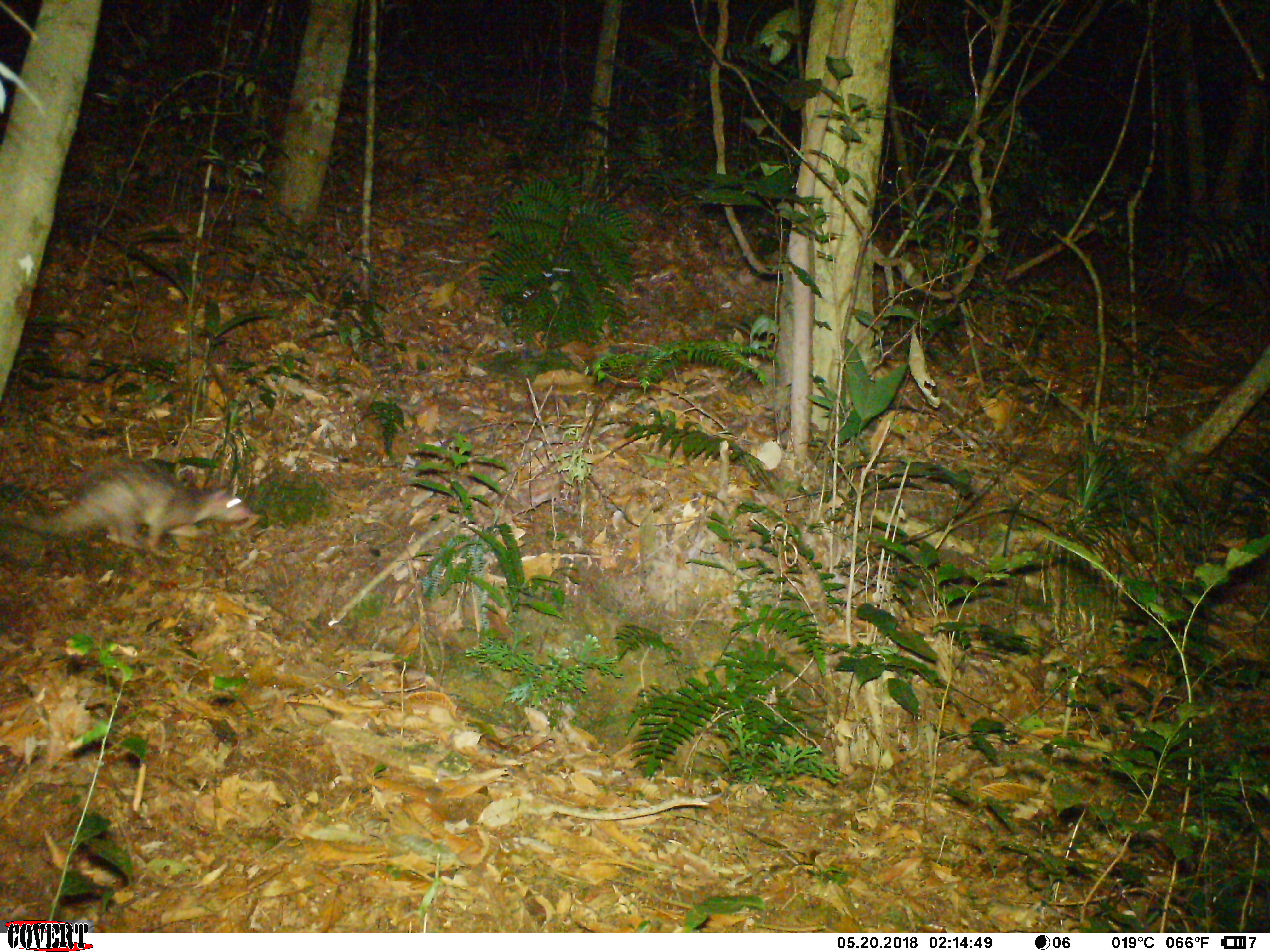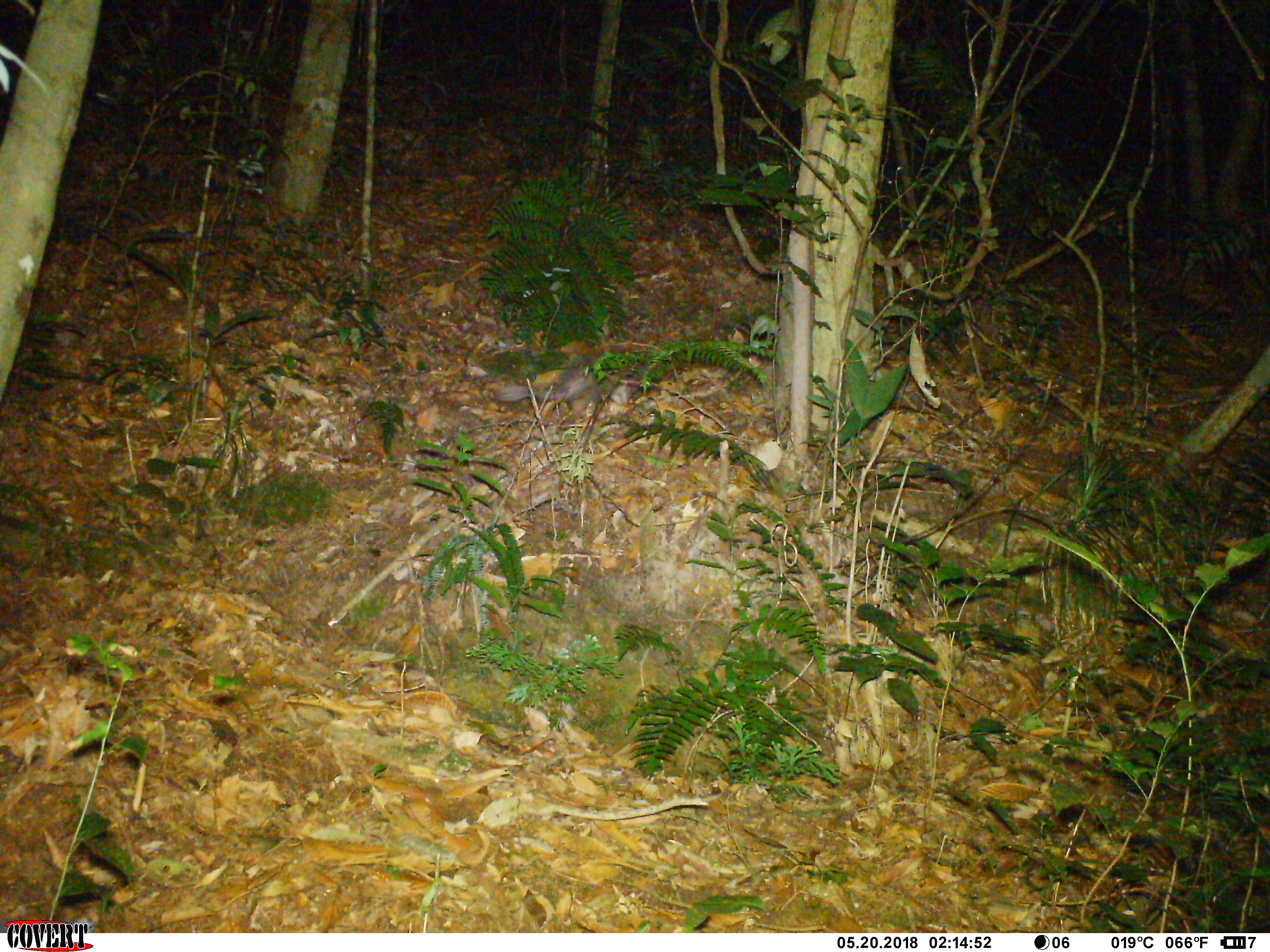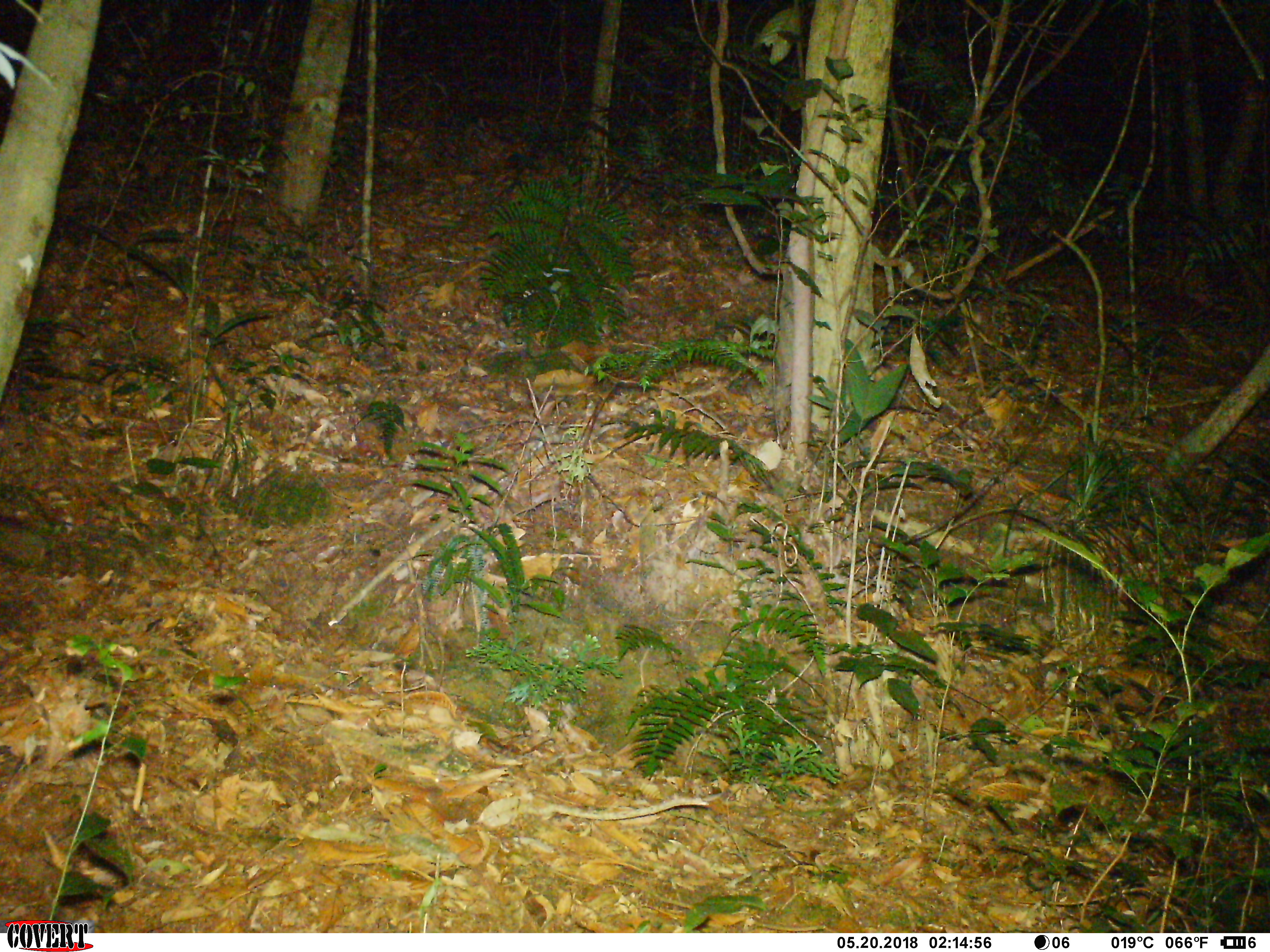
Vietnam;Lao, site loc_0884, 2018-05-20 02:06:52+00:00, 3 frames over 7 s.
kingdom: Animalia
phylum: Chordata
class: Mammalia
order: Rodentia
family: Hystricidae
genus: Atherurus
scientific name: Atherurus macrourus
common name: asiatic brush-tailed porcupine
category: asiatic brush tailed porcupine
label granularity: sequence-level